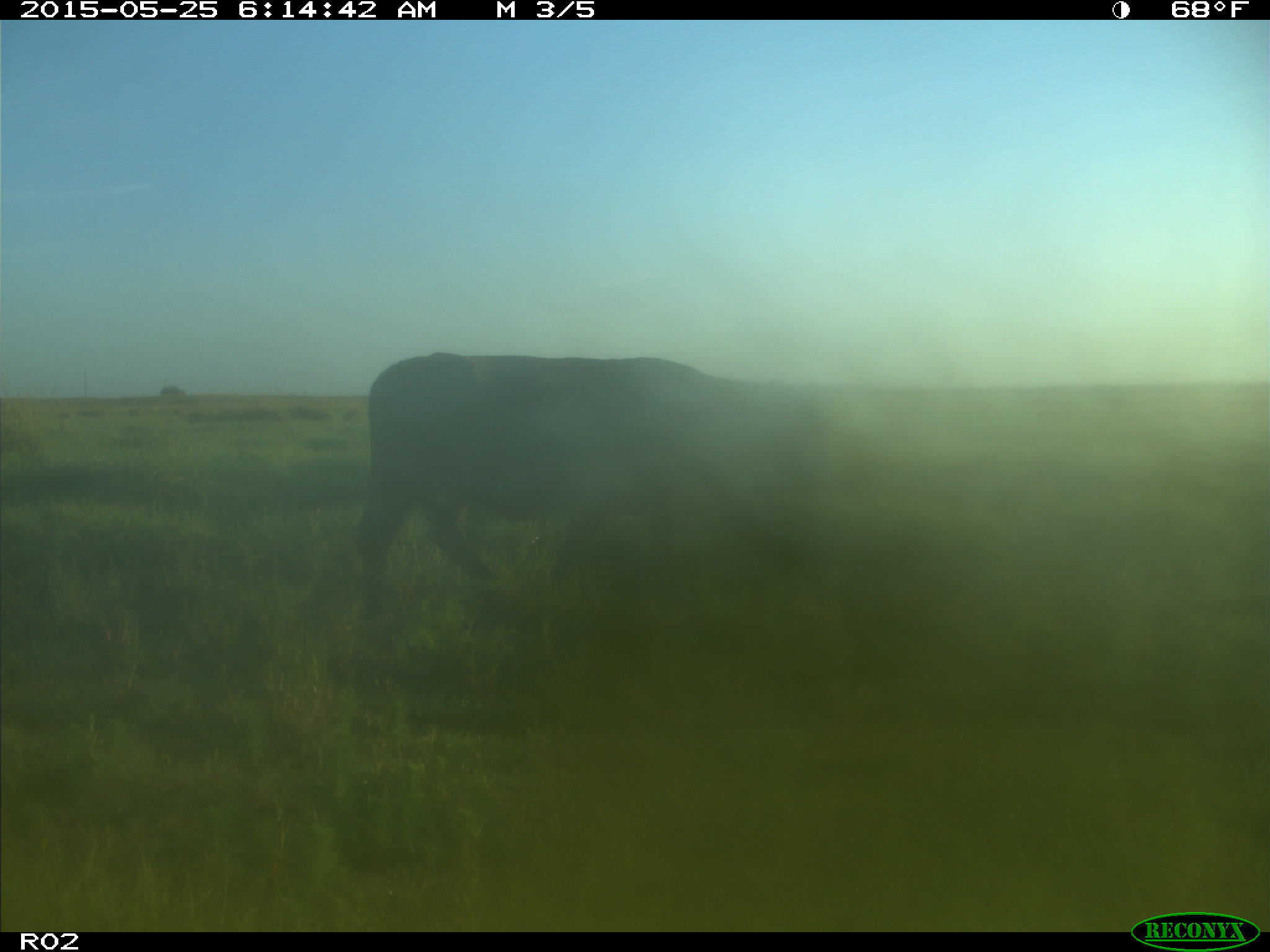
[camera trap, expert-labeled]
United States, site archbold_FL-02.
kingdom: Animalia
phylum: Chordata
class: Mammalia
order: Artiodactyla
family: Bovidae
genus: Bos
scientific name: Bos taurus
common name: domestic cow